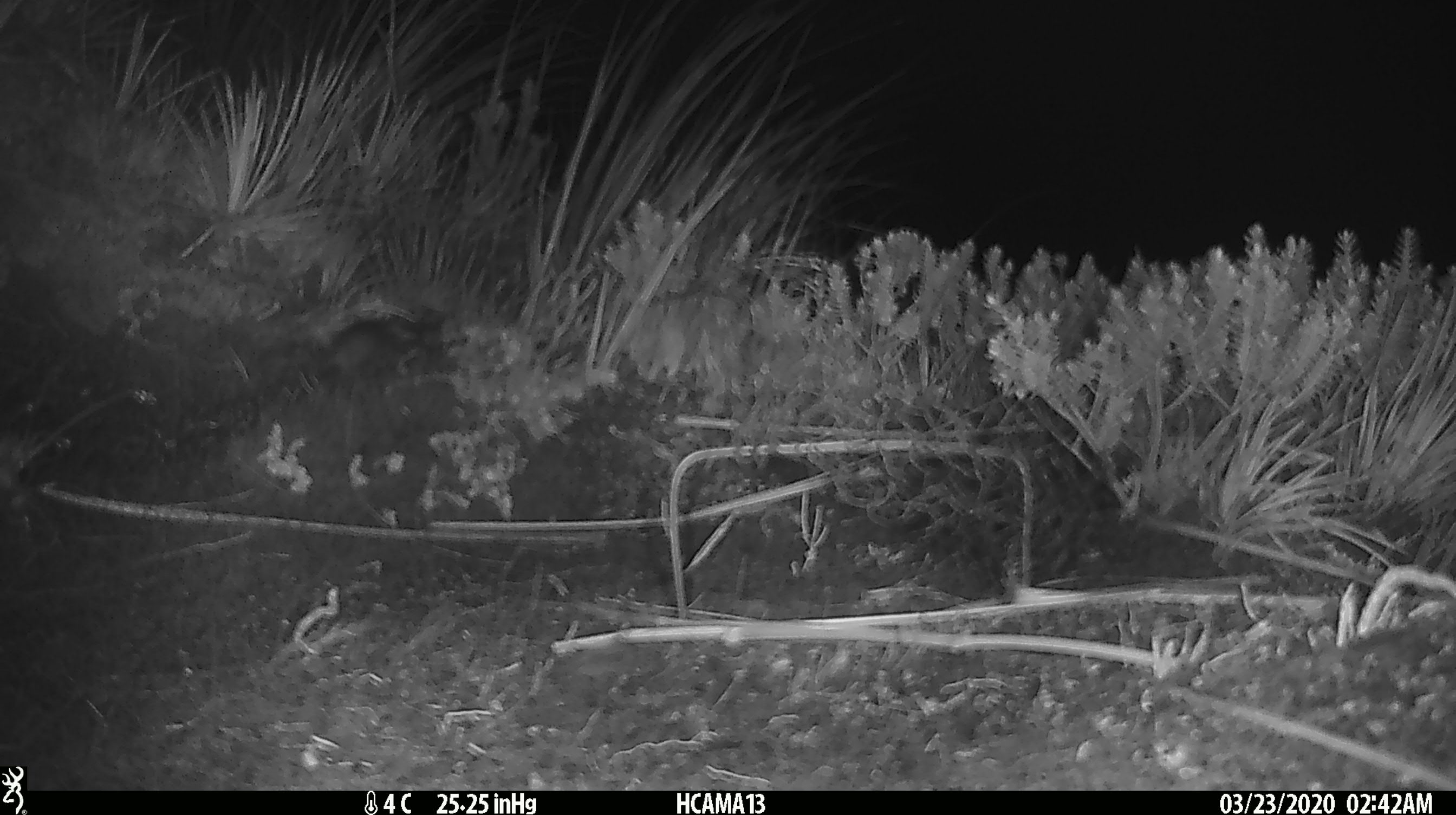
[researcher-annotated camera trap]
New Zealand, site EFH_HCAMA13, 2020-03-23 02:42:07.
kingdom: Animalia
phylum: Chordata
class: Mammalia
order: Rodentia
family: Muridae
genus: Mus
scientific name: Mus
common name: mouse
Mouse (Mus).